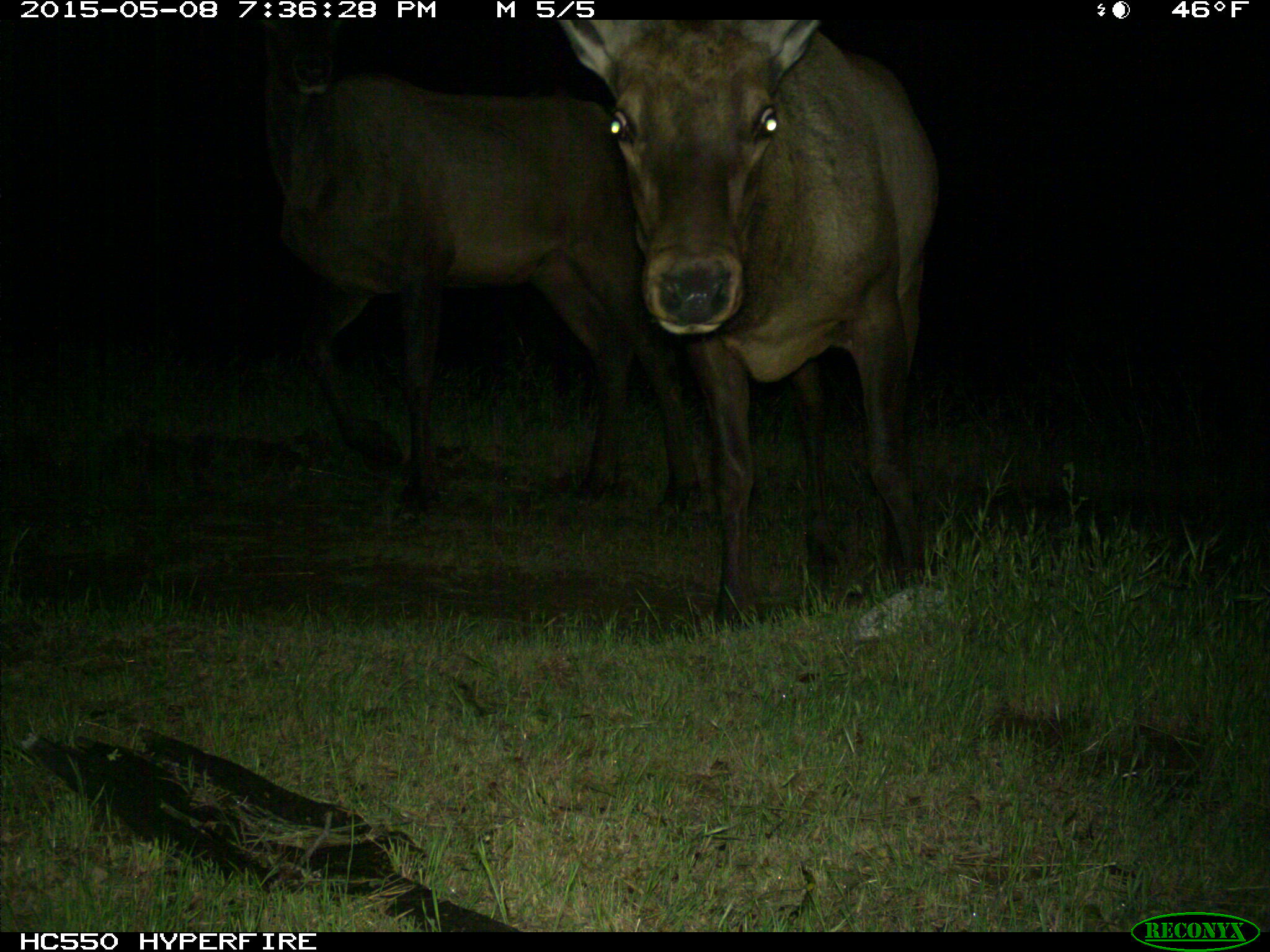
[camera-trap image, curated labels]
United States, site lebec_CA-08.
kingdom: Animalia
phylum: Chordata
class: Mammalia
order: Artiodactyla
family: Cervidae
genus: Cervus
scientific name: Cervus canadensis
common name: elk